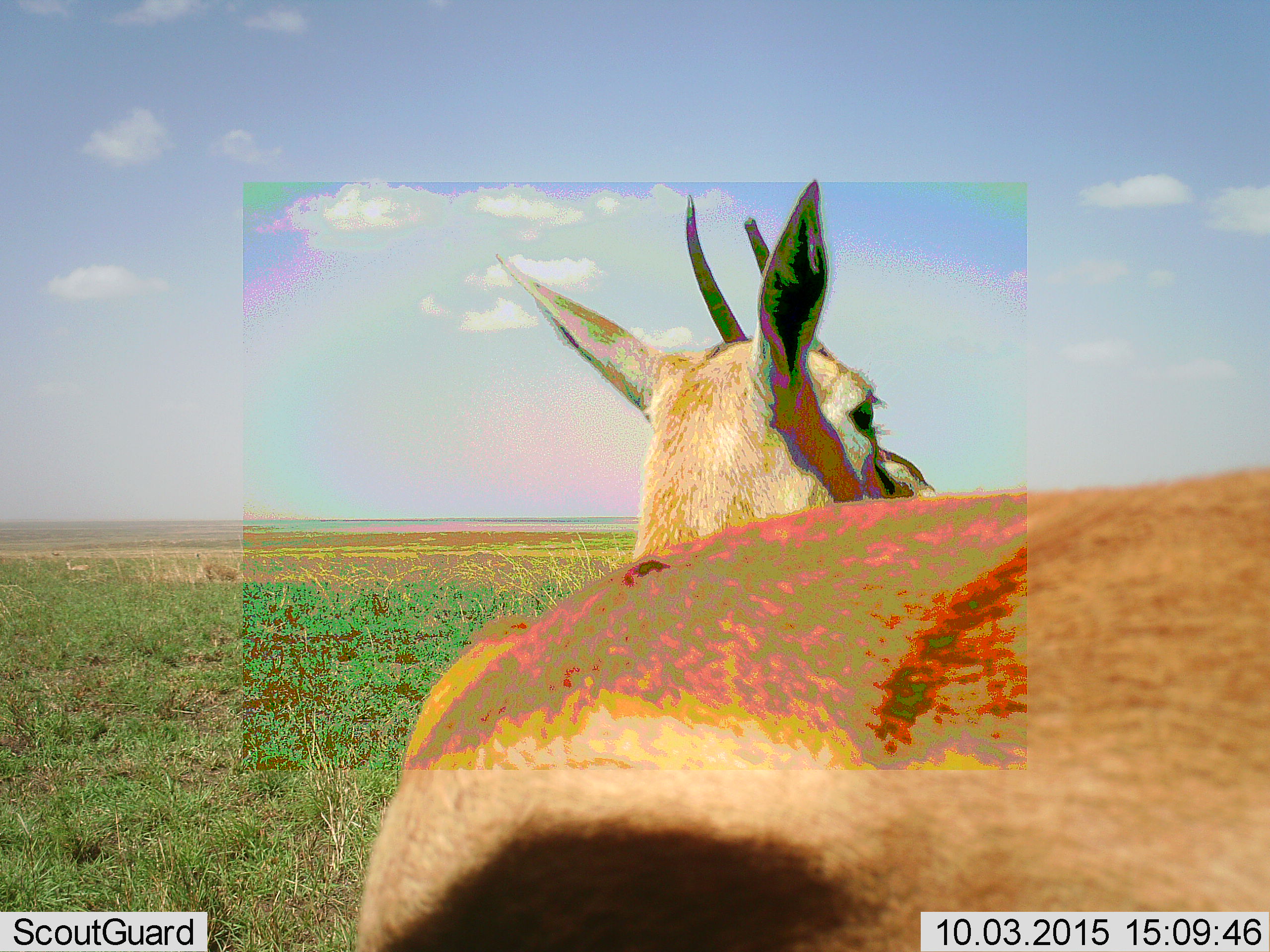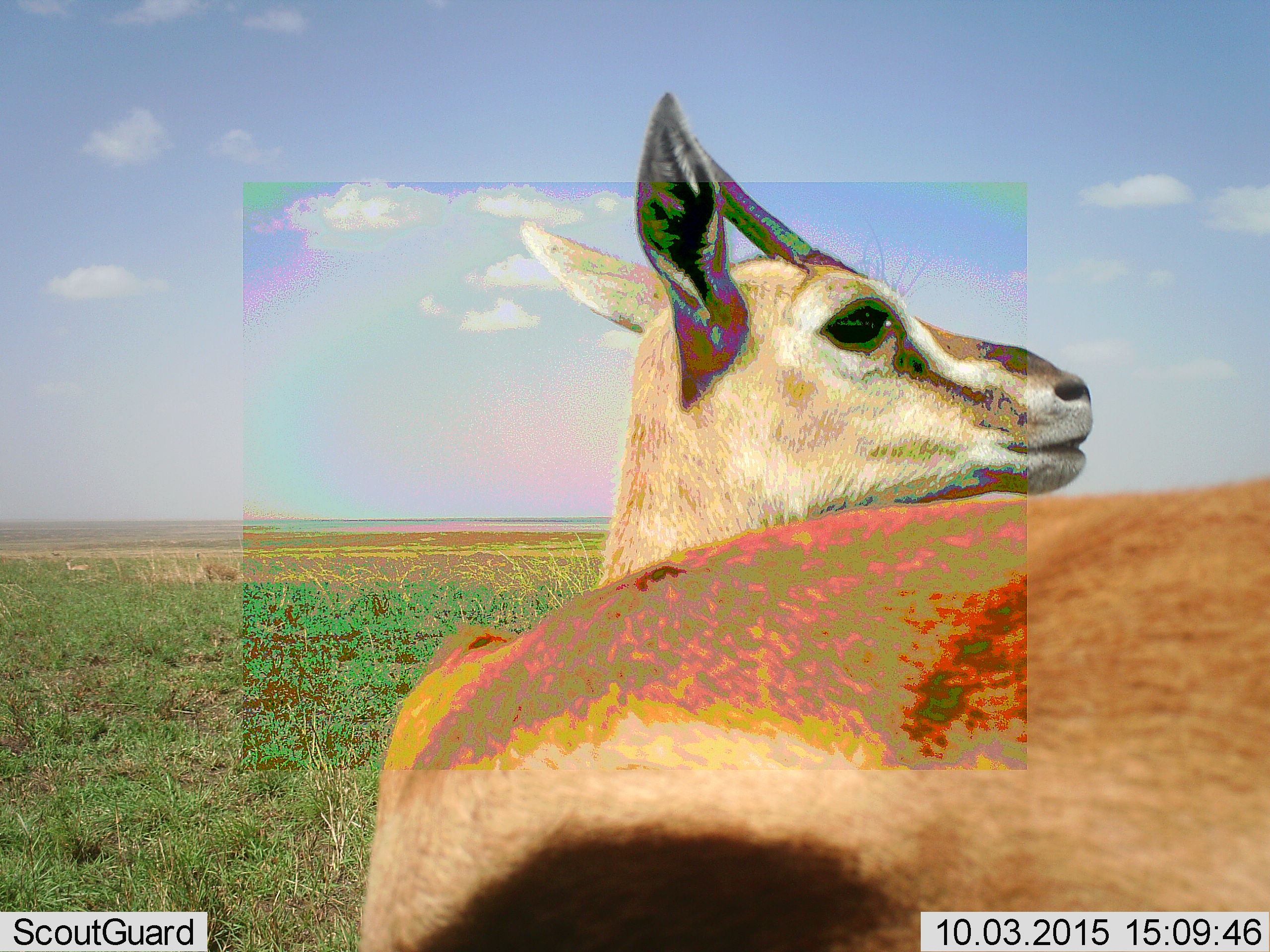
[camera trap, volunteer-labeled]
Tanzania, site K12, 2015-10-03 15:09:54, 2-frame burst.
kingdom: Animalia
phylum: Chordata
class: Mammalia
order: Artiodactyla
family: Bovidae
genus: Eudorcas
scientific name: Eudorcas thomsonii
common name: thomson's gazelle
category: gazellethomsons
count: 1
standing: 100%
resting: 12%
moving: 0%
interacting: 0%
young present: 0%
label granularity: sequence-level